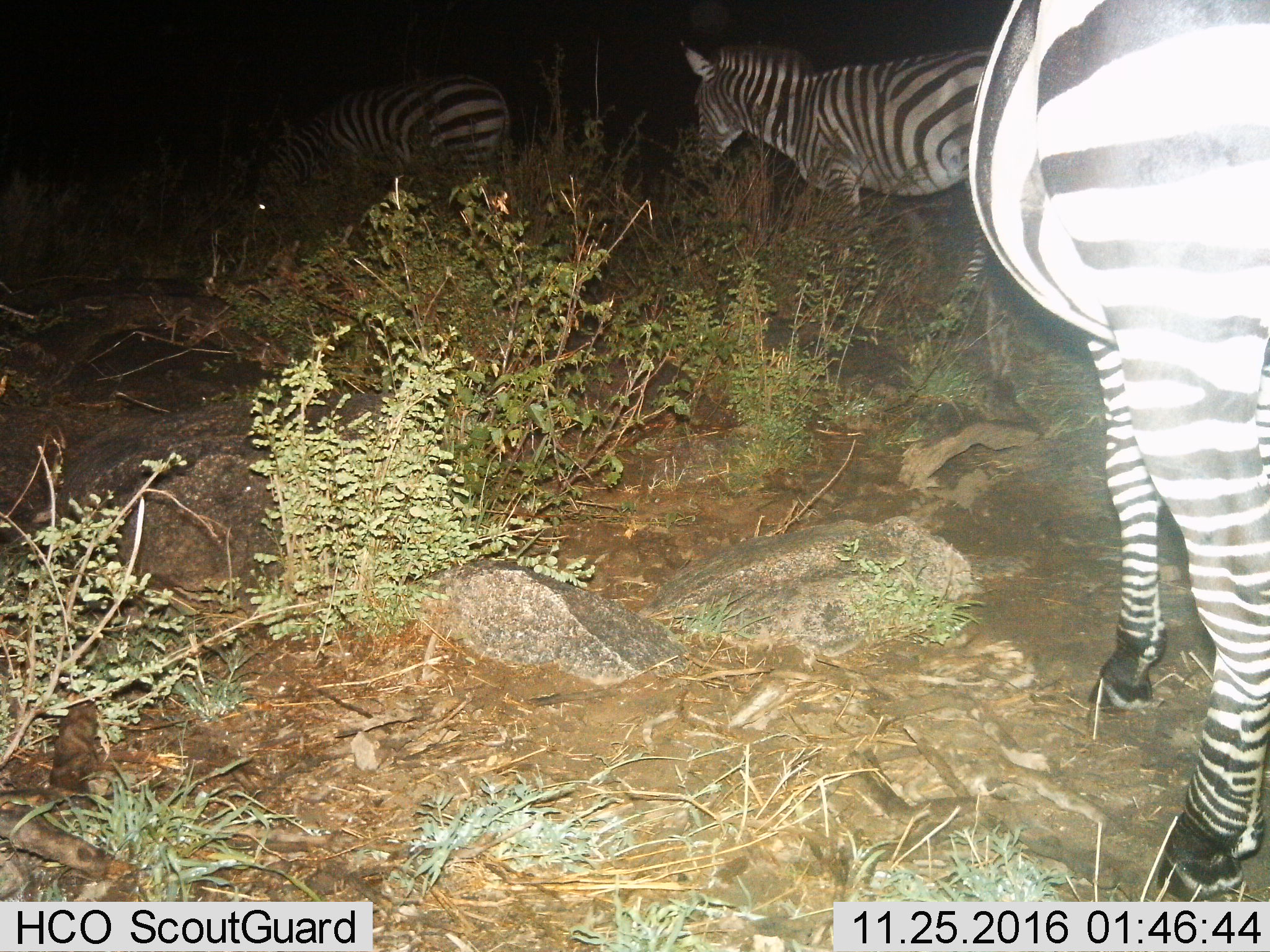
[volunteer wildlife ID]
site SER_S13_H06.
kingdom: Animalia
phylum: Chordata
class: Mammalia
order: Perissodactyla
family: Equidae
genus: Equus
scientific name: Equus quagga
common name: plains zebra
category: zebraplains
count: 3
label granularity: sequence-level